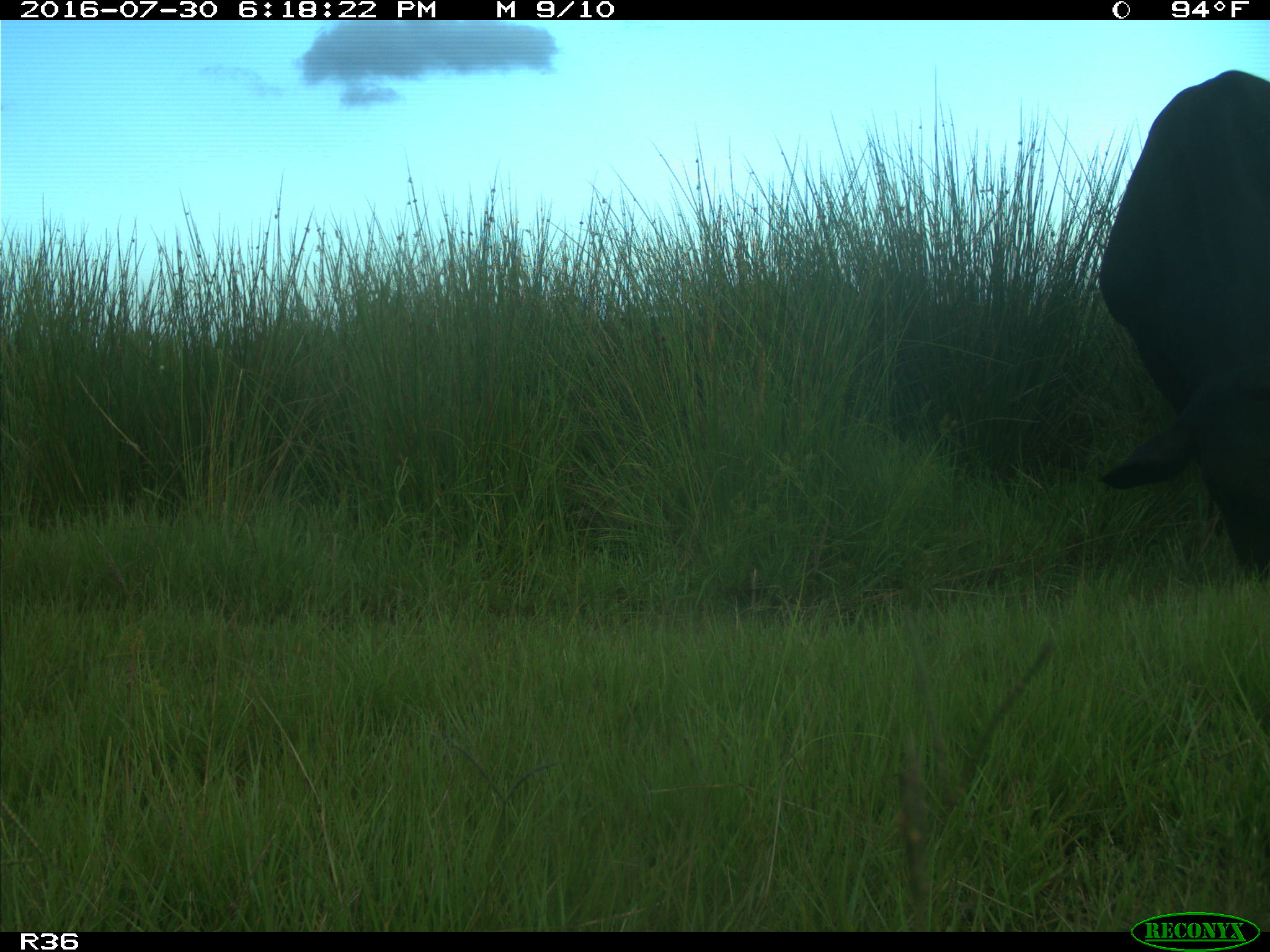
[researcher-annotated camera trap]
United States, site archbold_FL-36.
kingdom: Animalia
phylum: Chordata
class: Mammalia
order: Artiodactyla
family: Bovidae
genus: Bos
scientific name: Bos taurus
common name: domestic cow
Bos taurus (domestic cow).